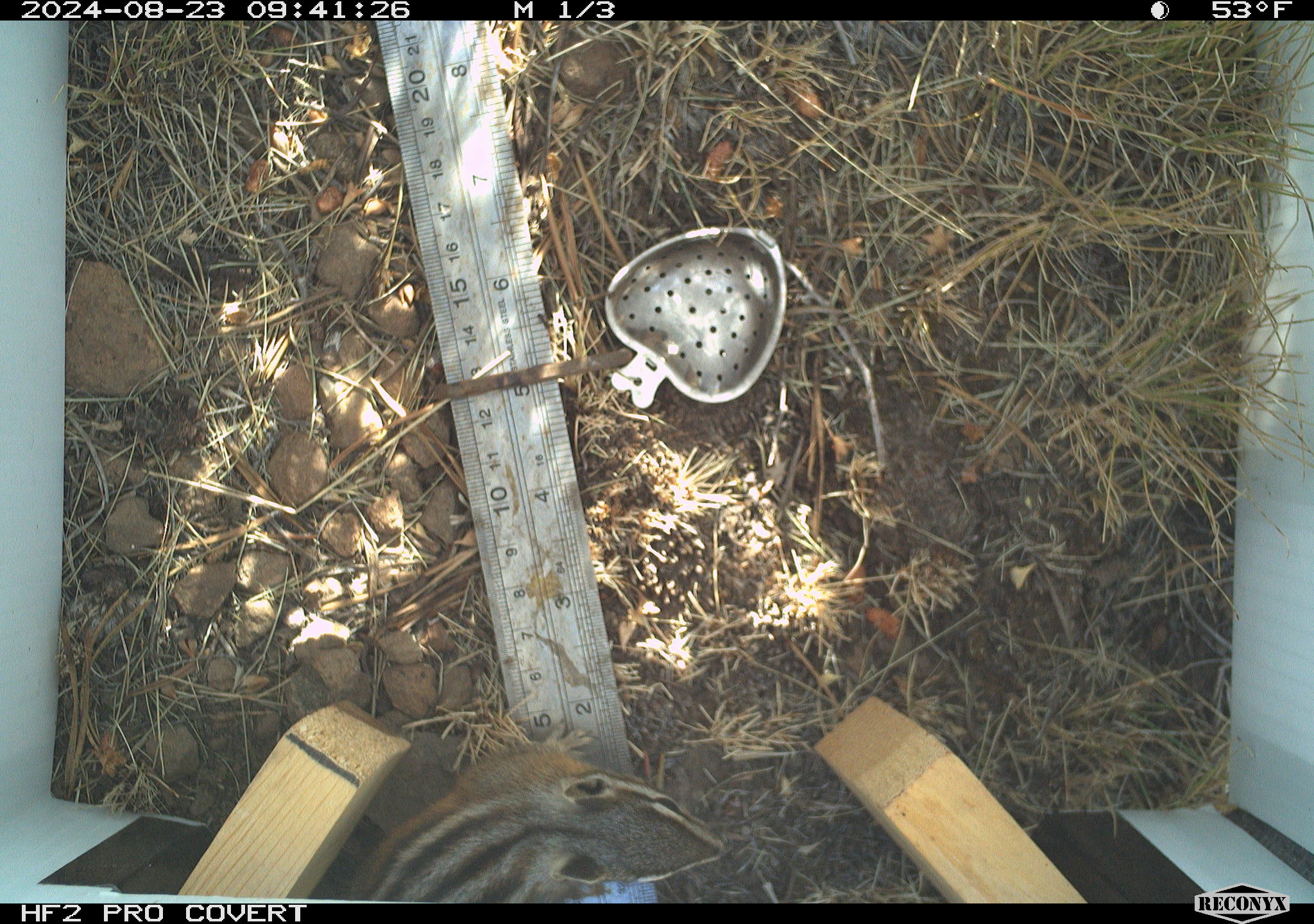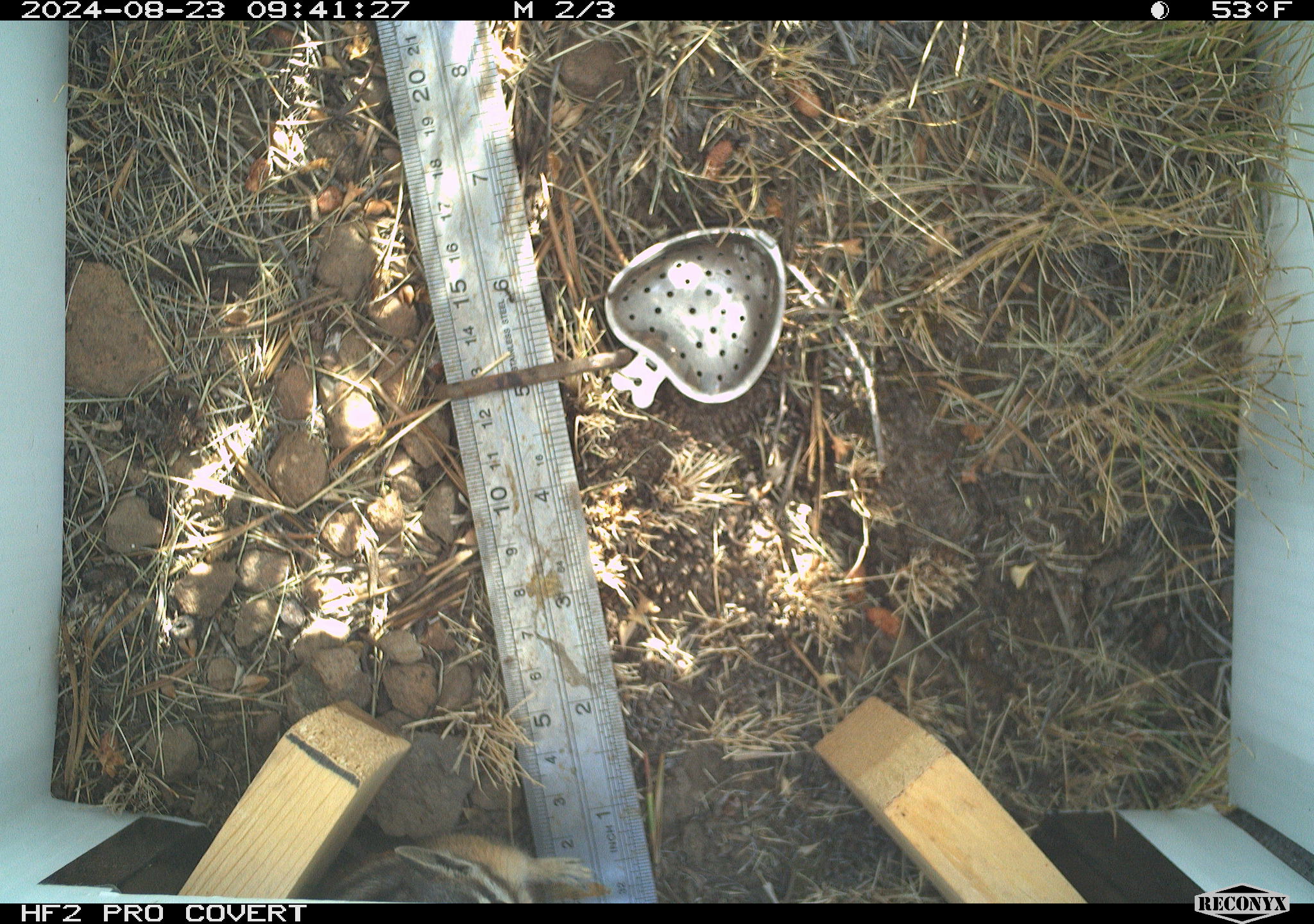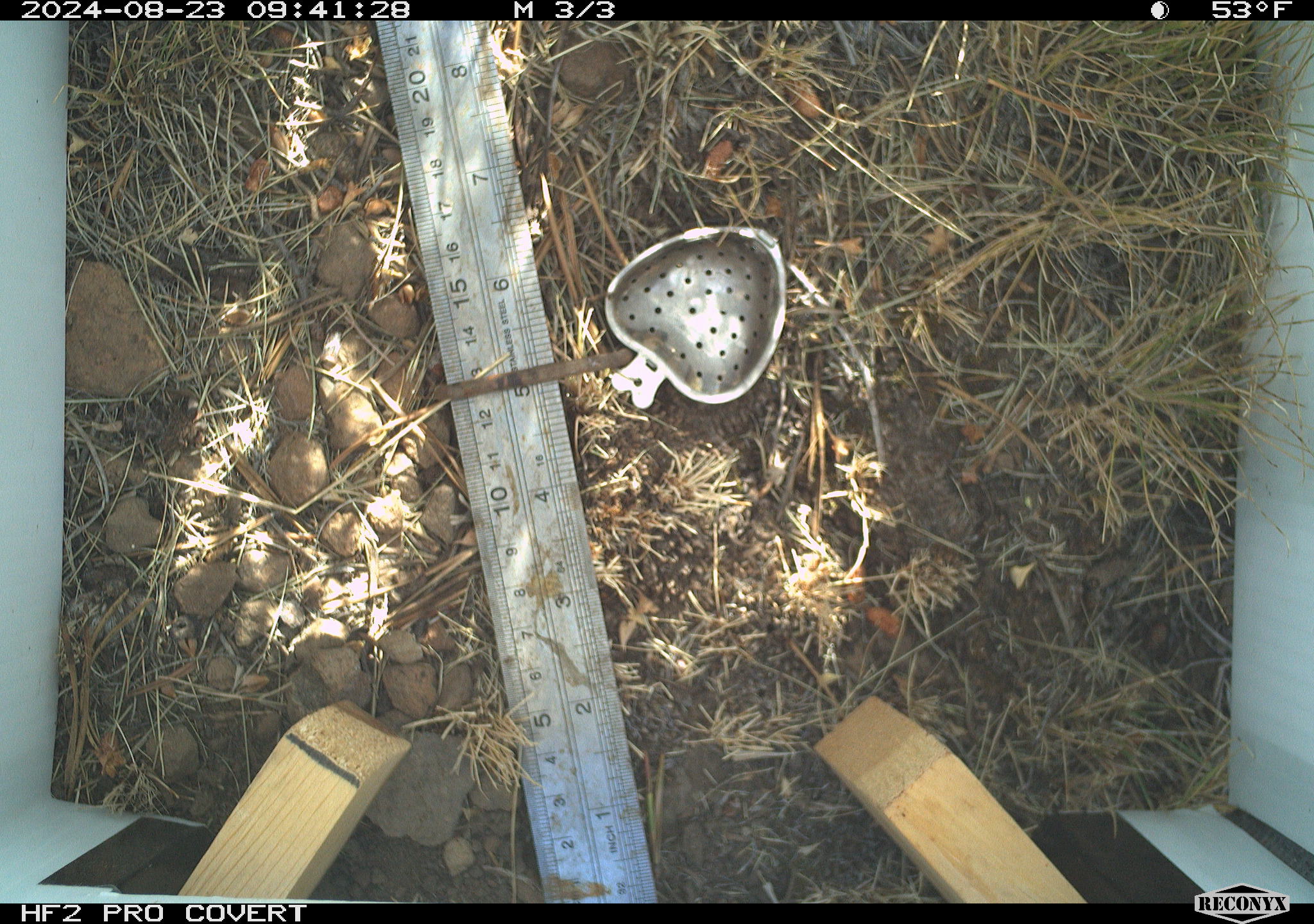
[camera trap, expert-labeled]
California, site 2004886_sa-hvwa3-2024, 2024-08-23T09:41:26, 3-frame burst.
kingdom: Animalia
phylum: Chordata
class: Mammalia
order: Rodentia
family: Sciuridae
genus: Neotamias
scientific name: Neotamias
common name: western chipmunks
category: neotamias species